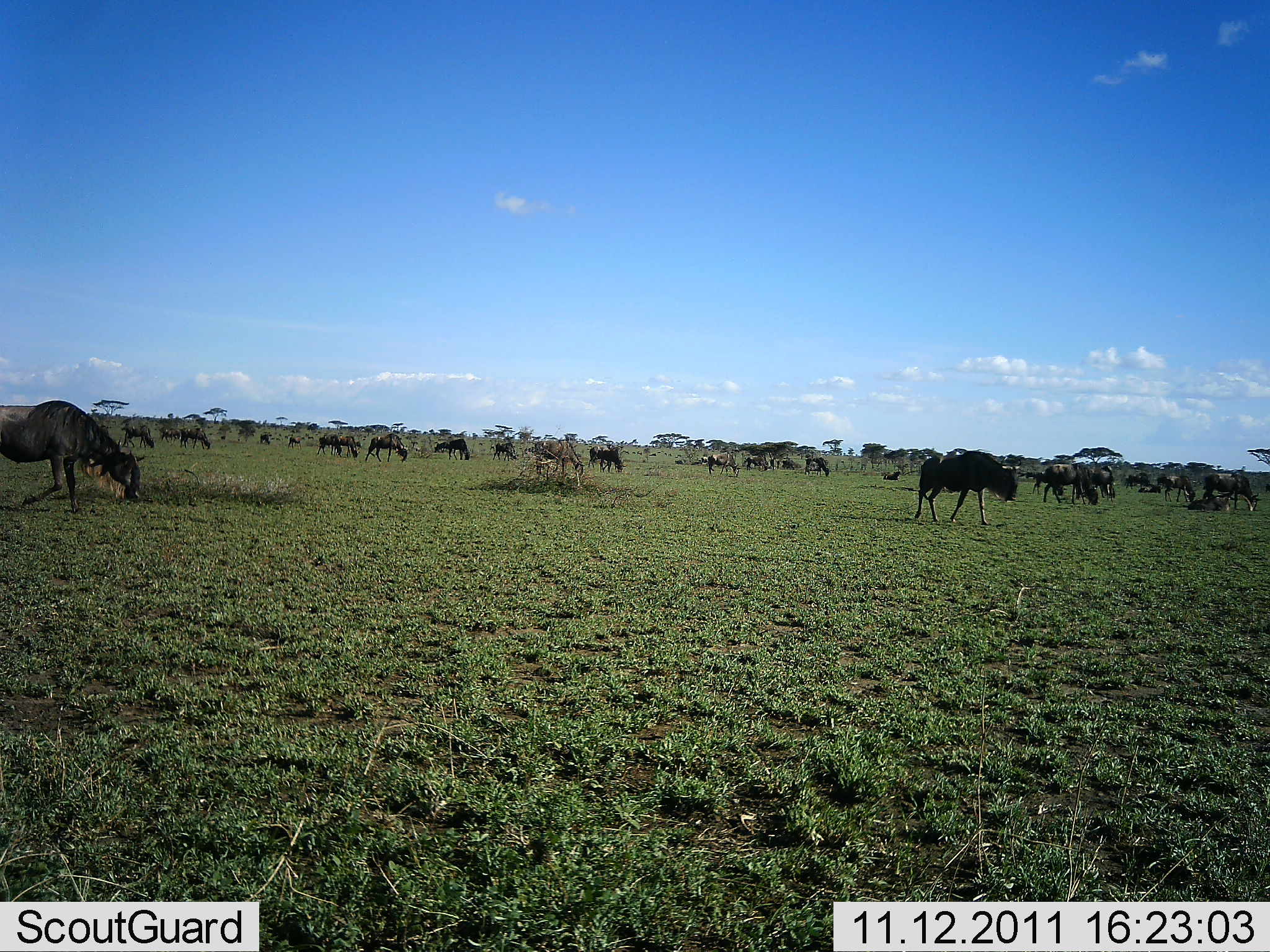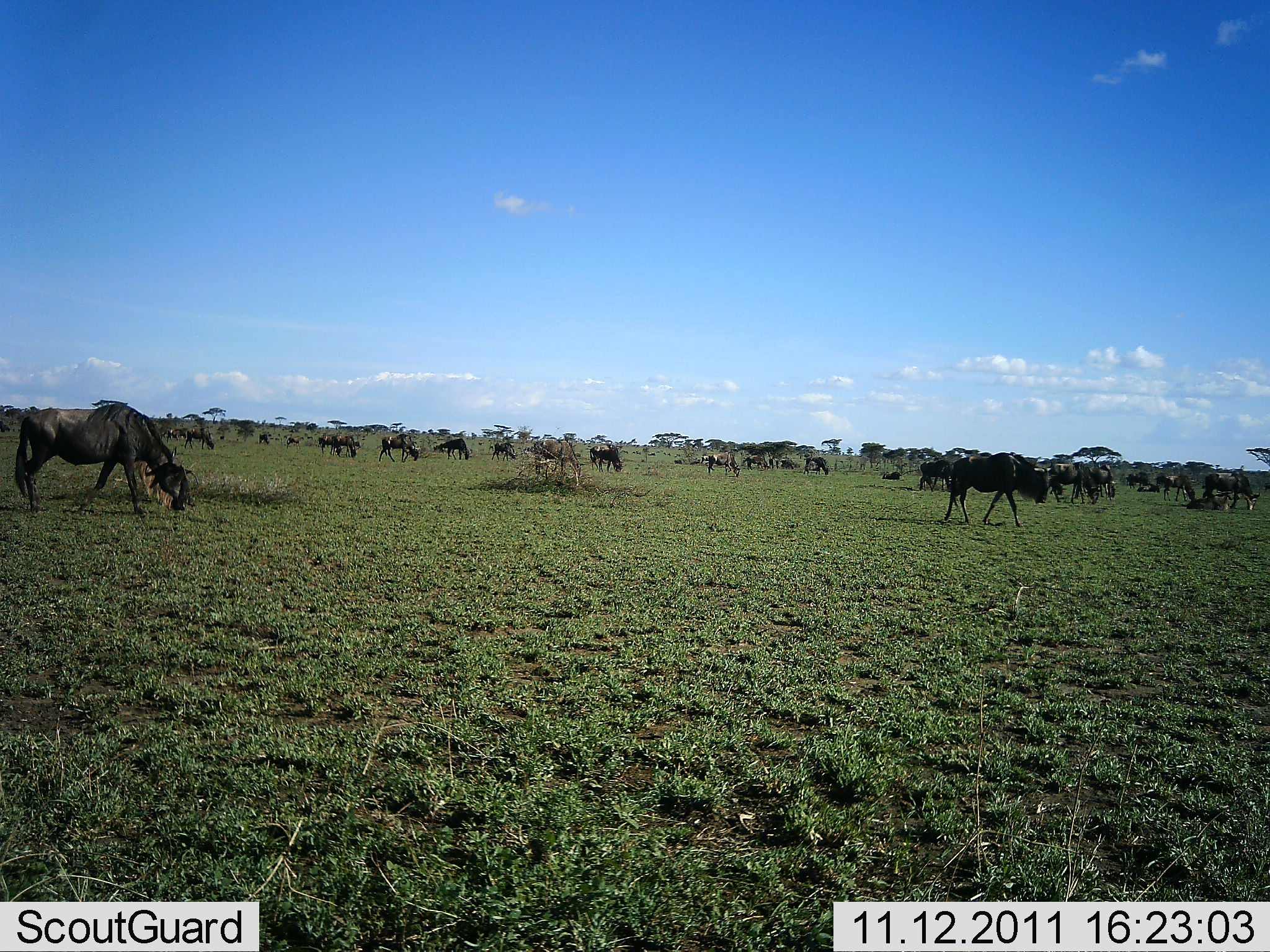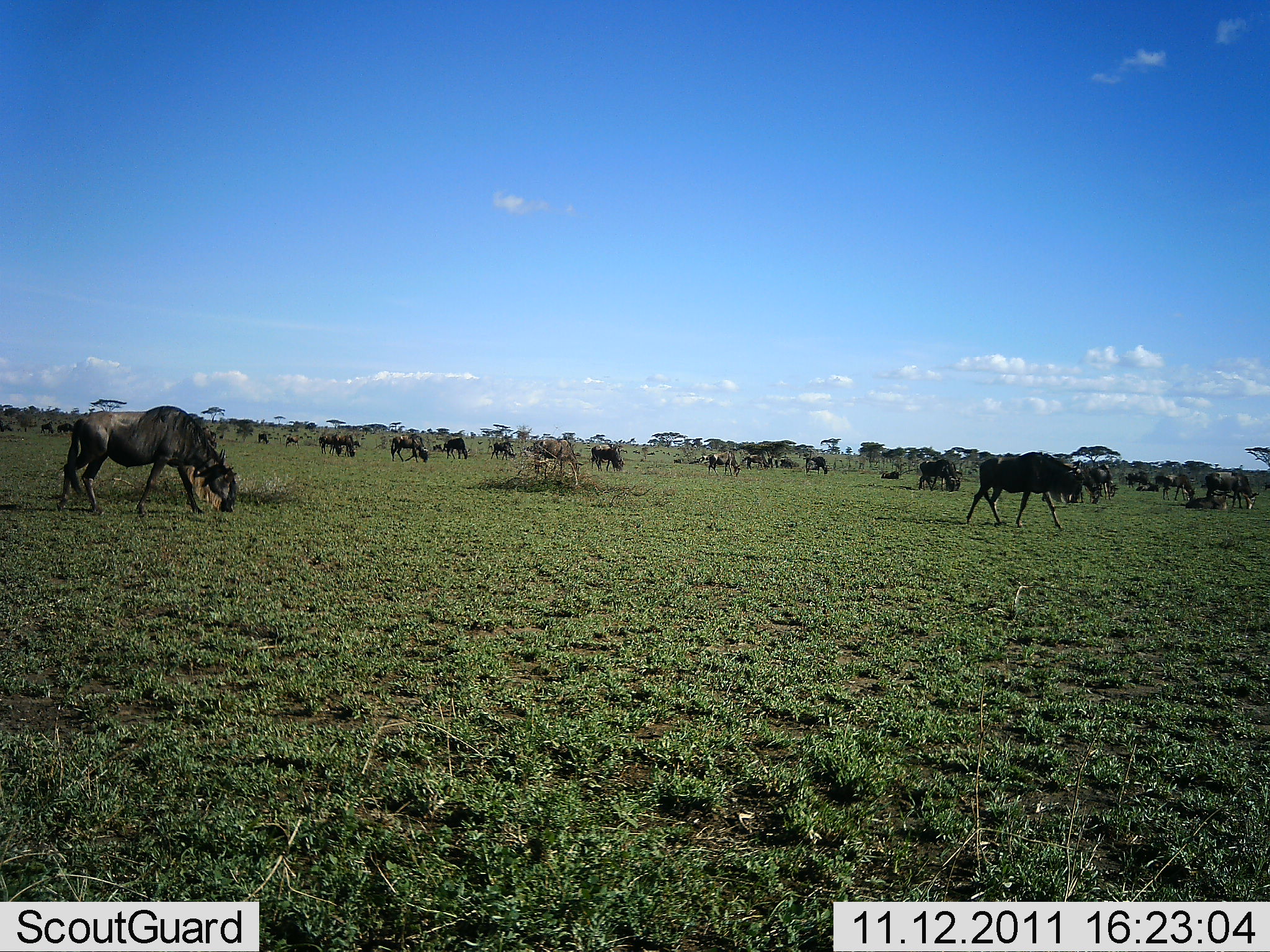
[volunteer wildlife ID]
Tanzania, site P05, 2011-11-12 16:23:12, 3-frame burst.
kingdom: Animalia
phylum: Chordata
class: Mammalia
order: Artiodactyla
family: Bovidae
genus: Connochaetes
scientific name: Connochaetes taurinus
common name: blue wildebeest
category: wildebeest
Wildebeest (blue wildebeest) (Connochaetes taurinus), count 11-50. Behavior (volunteer vote fractions): standing 60%, resting 0%, moving 90%, interacting 0%. Young present (vote fraction): 0%. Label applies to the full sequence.